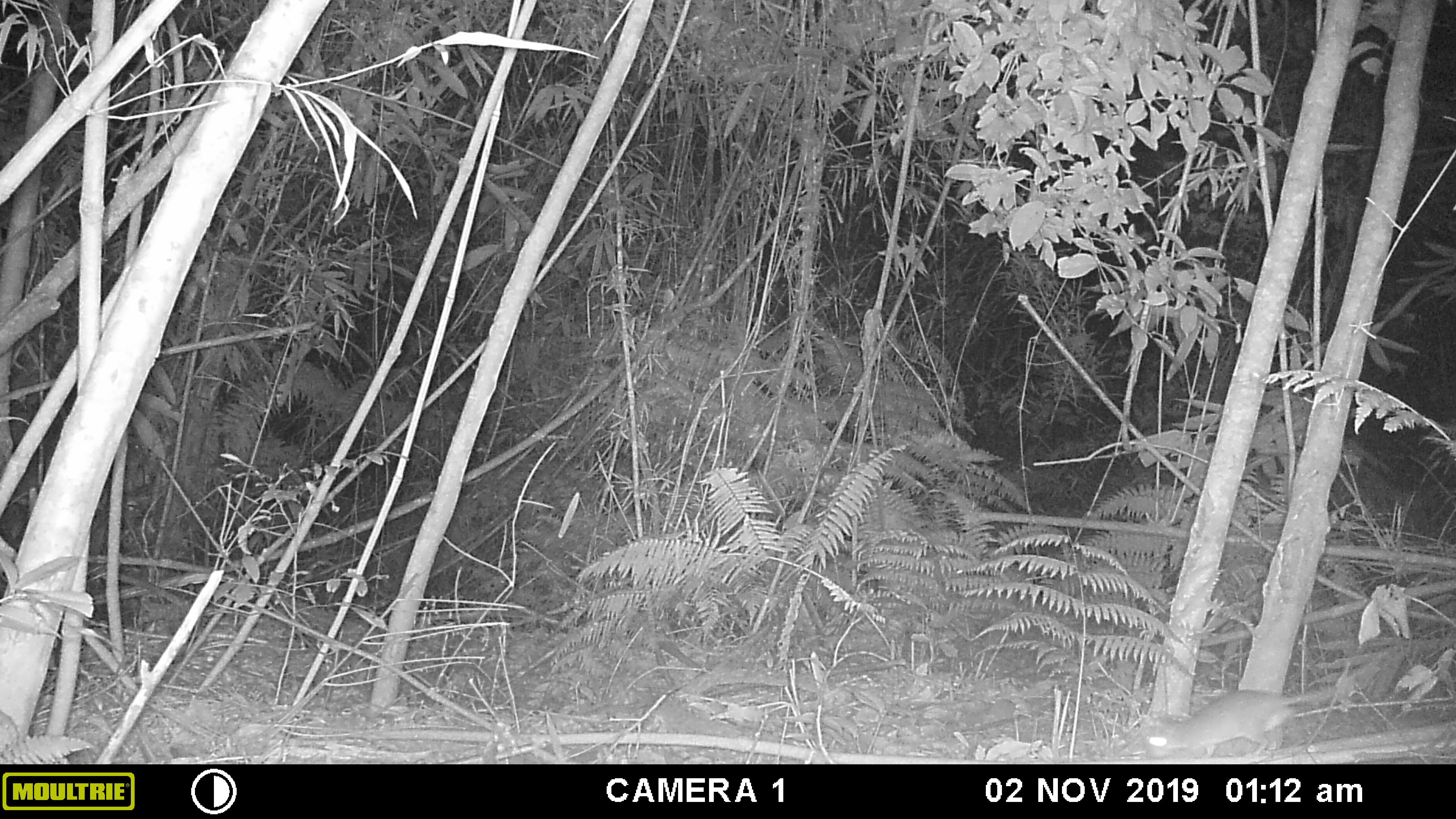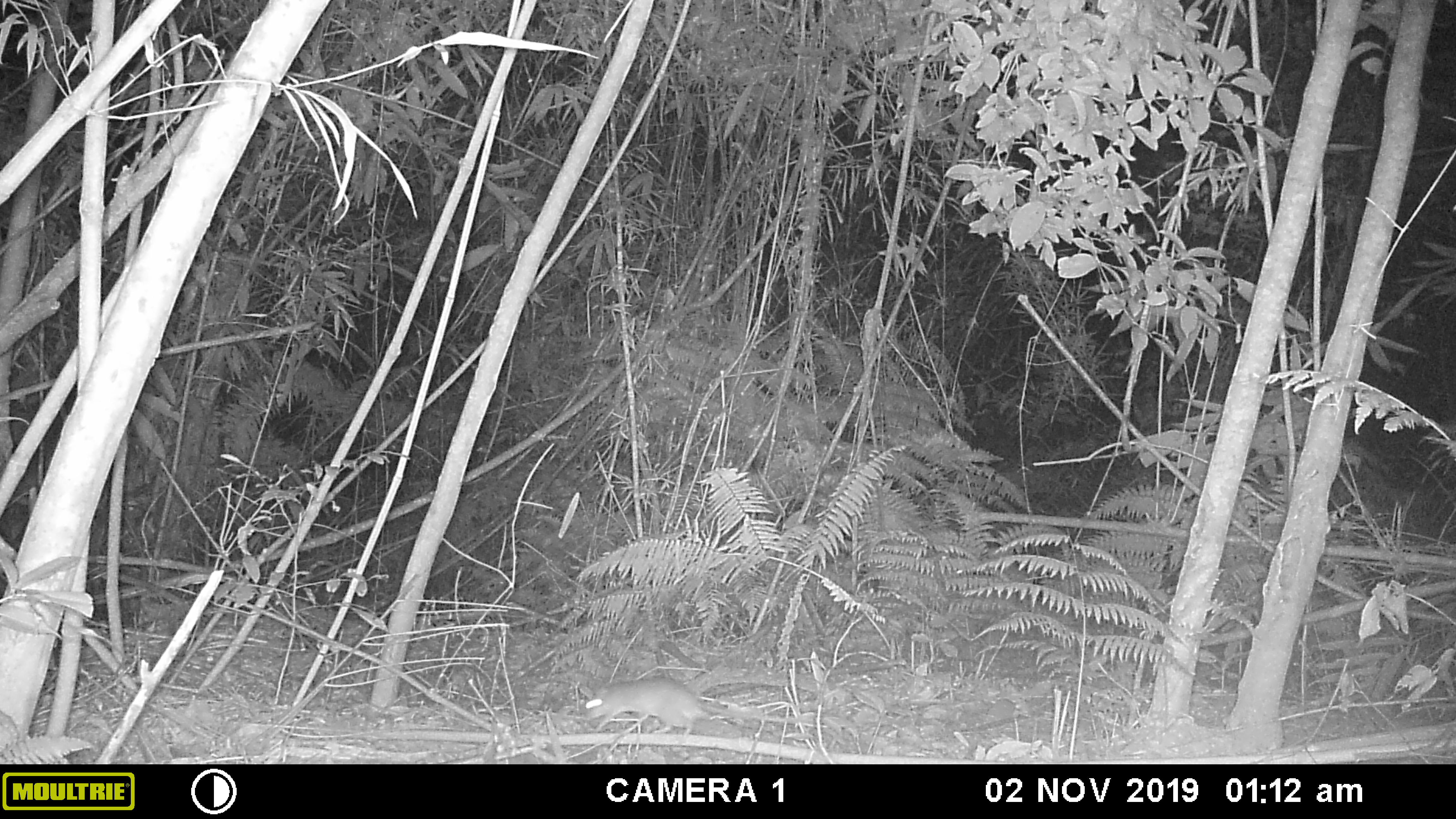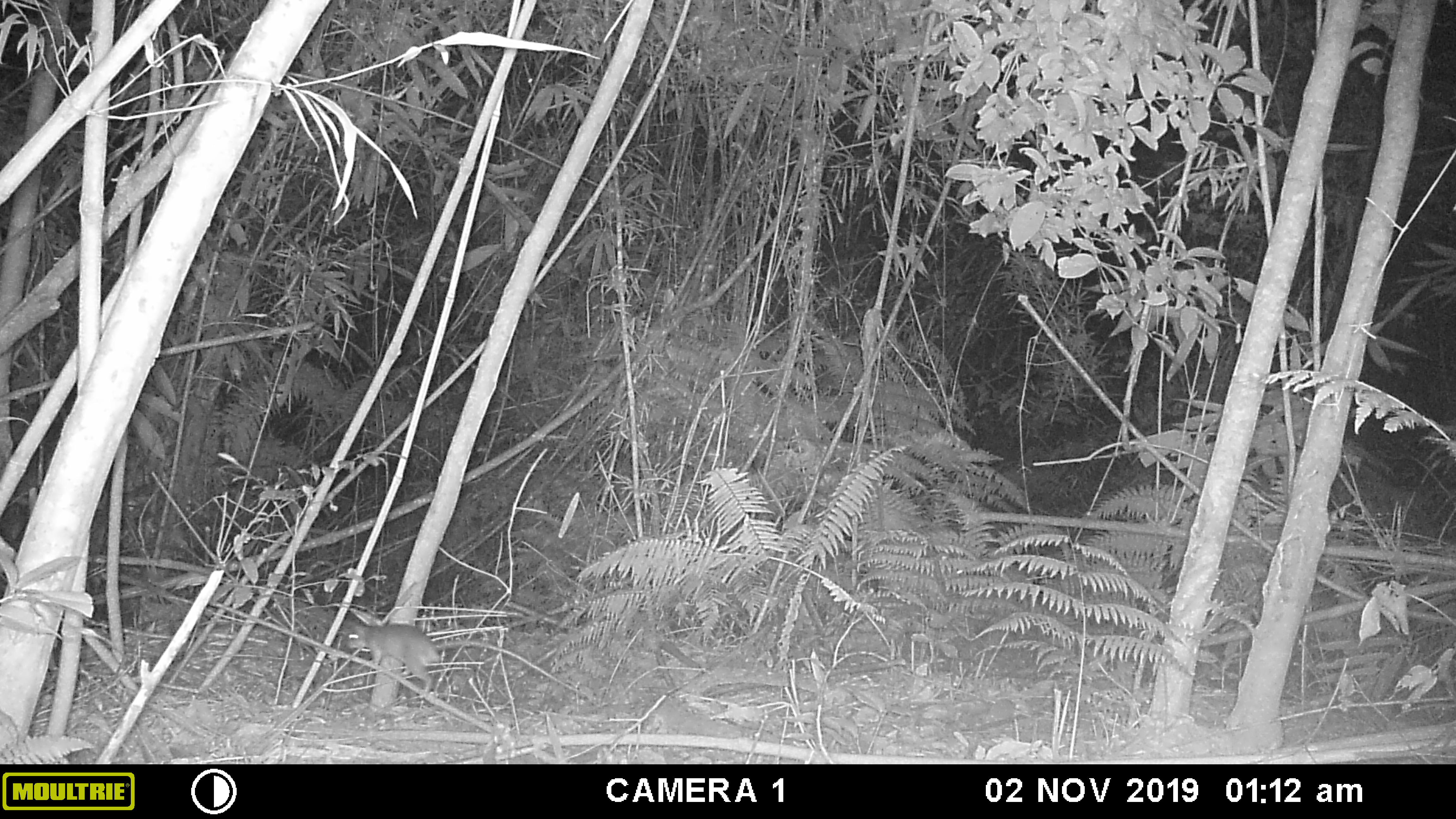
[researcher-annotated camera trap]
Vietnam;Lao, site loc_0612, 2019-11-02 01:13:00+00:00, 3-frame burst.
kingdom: Animalia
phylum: Chordata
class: Mammalia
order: Rodentia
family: Muridae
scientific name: Muridae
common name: old-world mice and rats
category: unidentified murid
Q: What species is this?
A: Unidentified murid (old-world mice and rats) (Muridae).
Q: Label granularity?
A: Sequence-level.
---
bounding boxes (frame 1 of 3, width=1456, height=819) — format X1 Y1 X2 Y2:
unidentified murid: 1143 664 1375 757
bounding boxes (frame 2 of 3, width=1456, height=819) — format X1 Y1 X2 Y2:
unidentified murid: 578 675 813 739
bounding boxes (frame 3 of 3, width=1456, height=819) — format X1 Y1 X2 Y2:
unidentified murid: 337 619 579 699